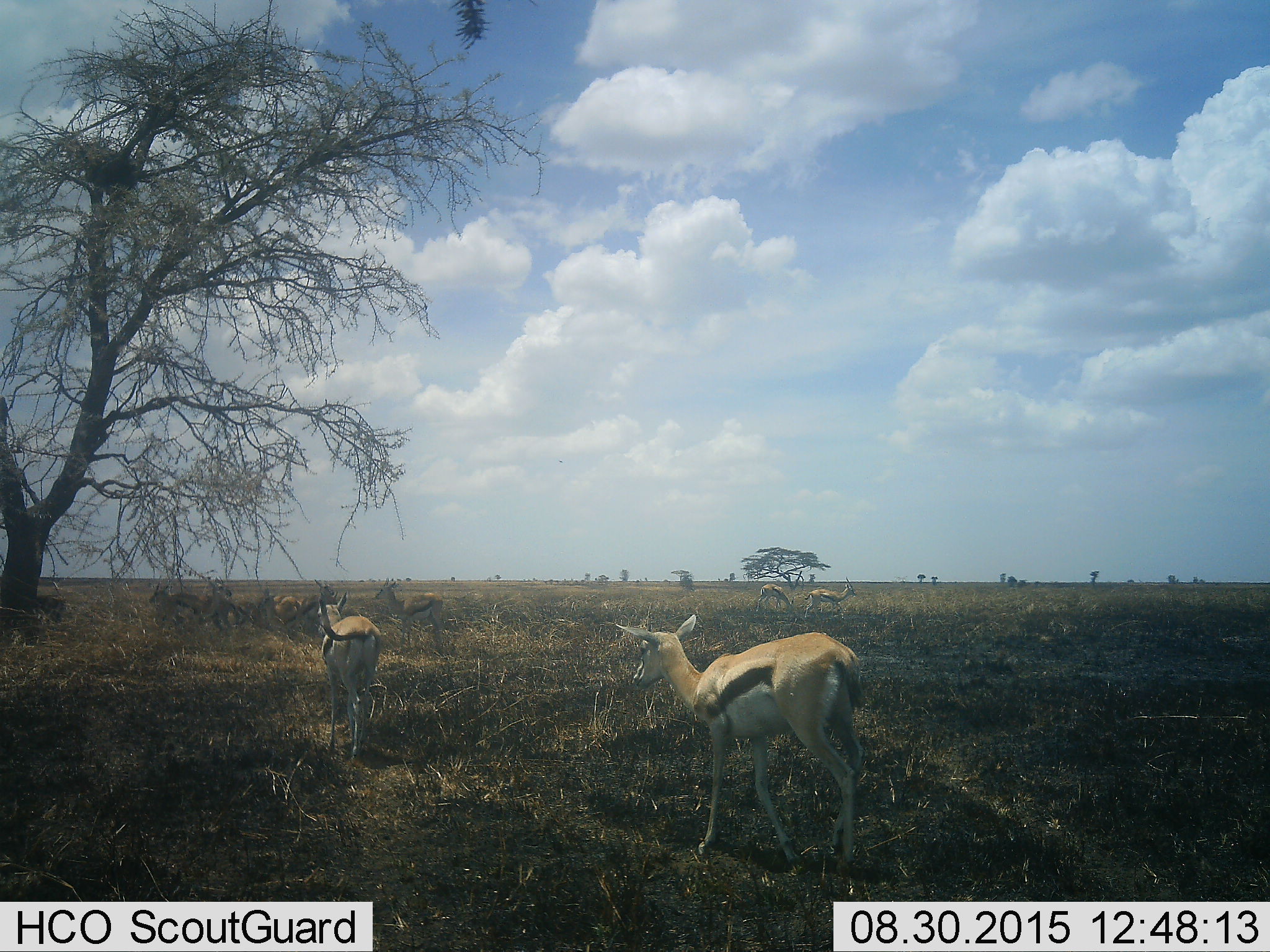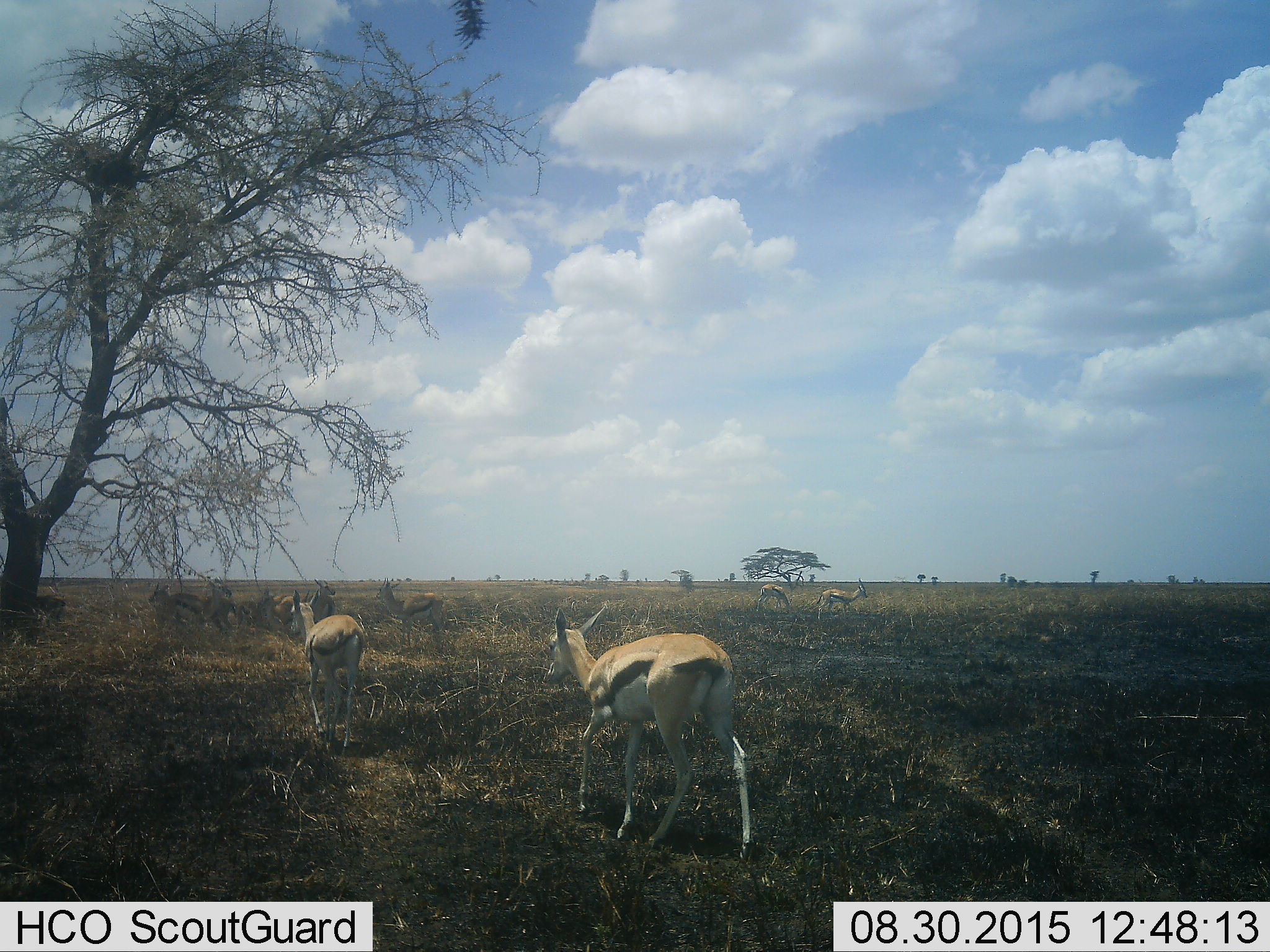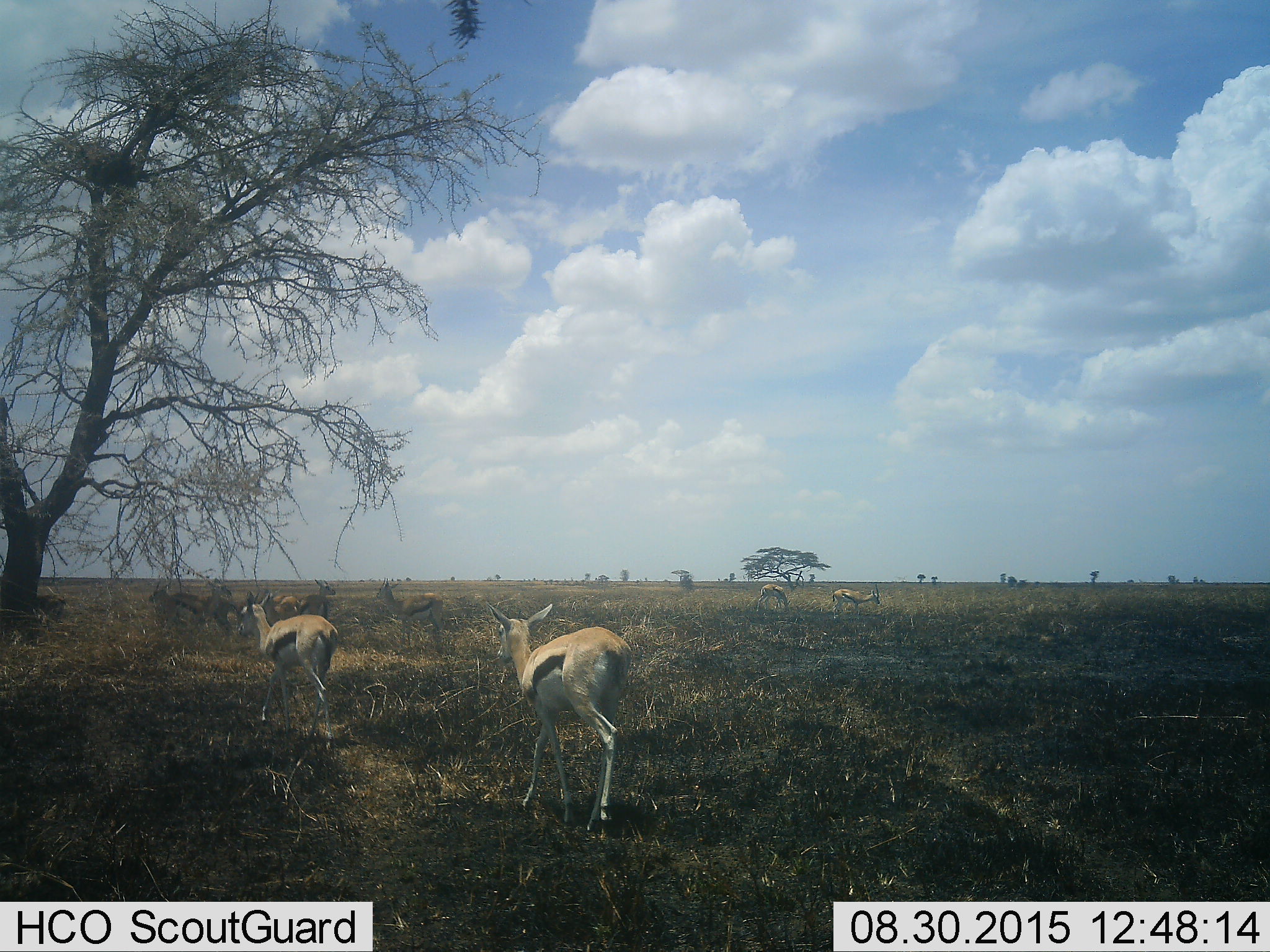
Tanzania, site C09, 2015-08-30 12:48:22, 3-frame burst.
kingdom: Animalia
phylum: Chordata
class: Mammalia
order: Artiodactyla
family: Bovidae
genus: Eudorcas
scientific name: Eudorcas thomsonii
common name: thomson's gazelle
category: gazellethomsons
Gazellethomsons (thomson's gazelle) (Eudorcas thomsonii), count 11-50. Behavior (volunteer vote fractions): standing 56%, resting 0%, moving 69%, interacting 0%. Young present (vote fraction): 31%. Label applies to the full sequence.